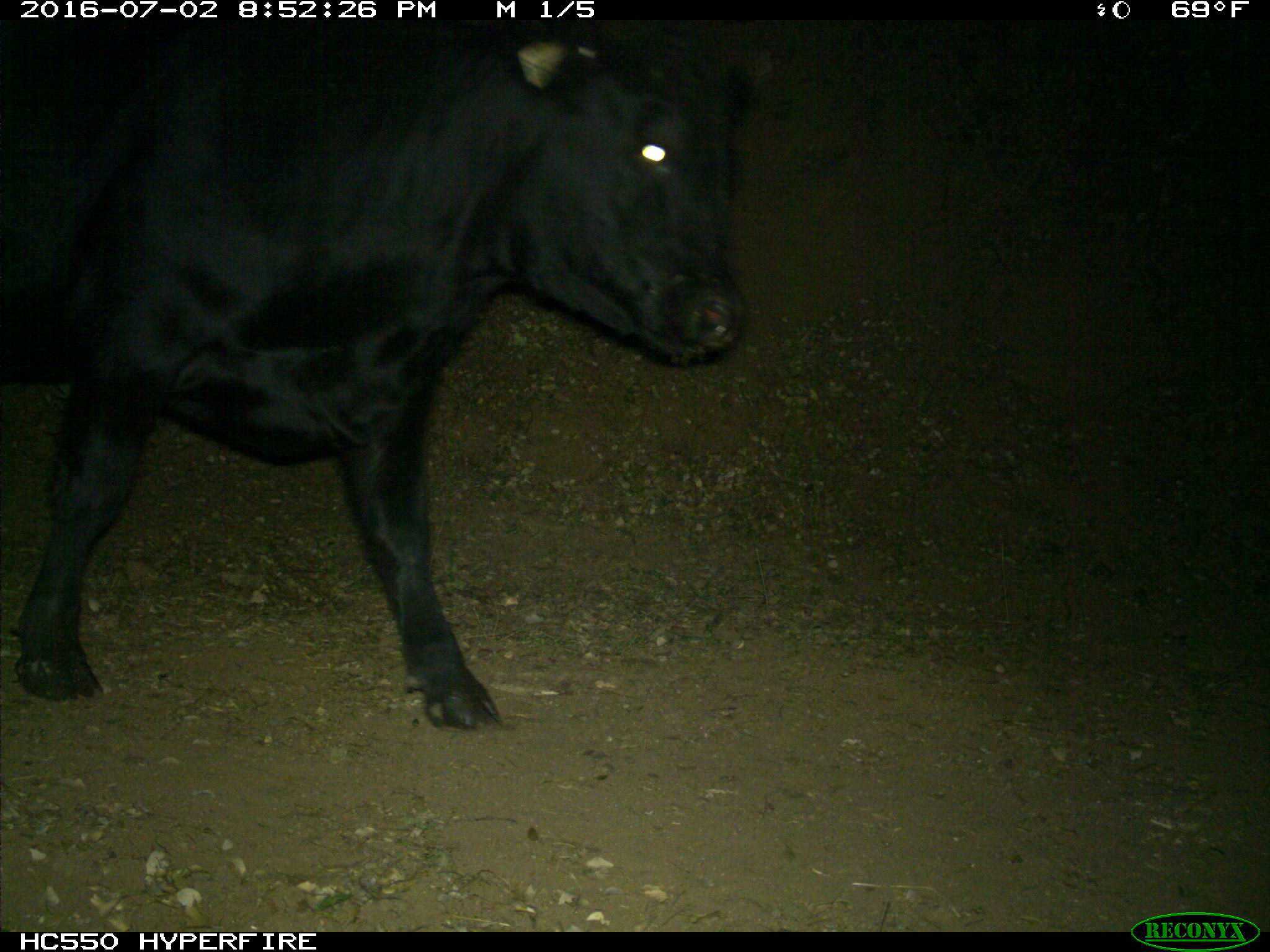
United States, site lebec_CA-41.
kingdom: Animalia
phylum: Chordata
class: Mammalia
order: Artiodactyla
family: Bovidae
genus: Bos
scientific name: Bos taurus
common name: domestic cow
Bos taurus (domestic cow).